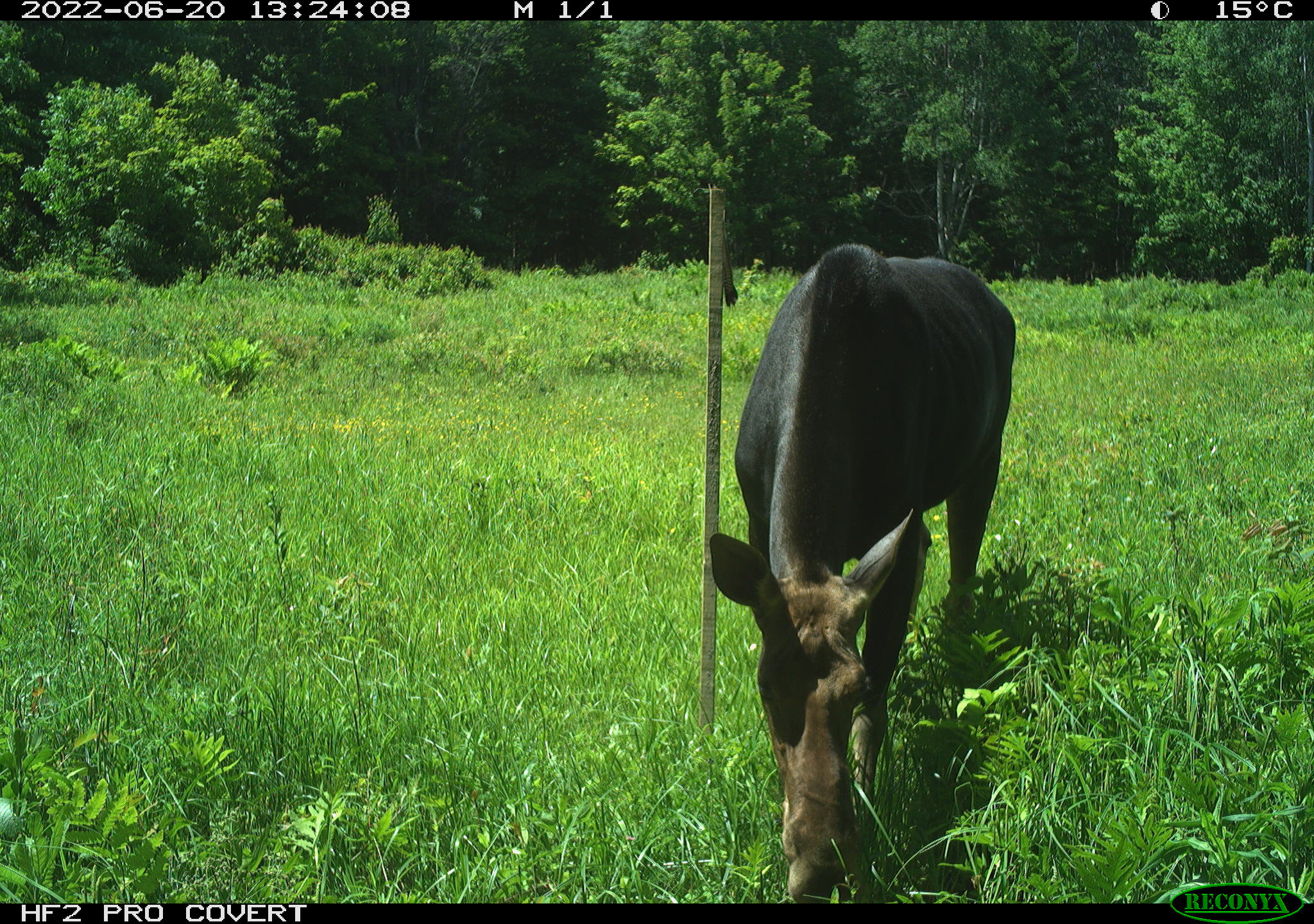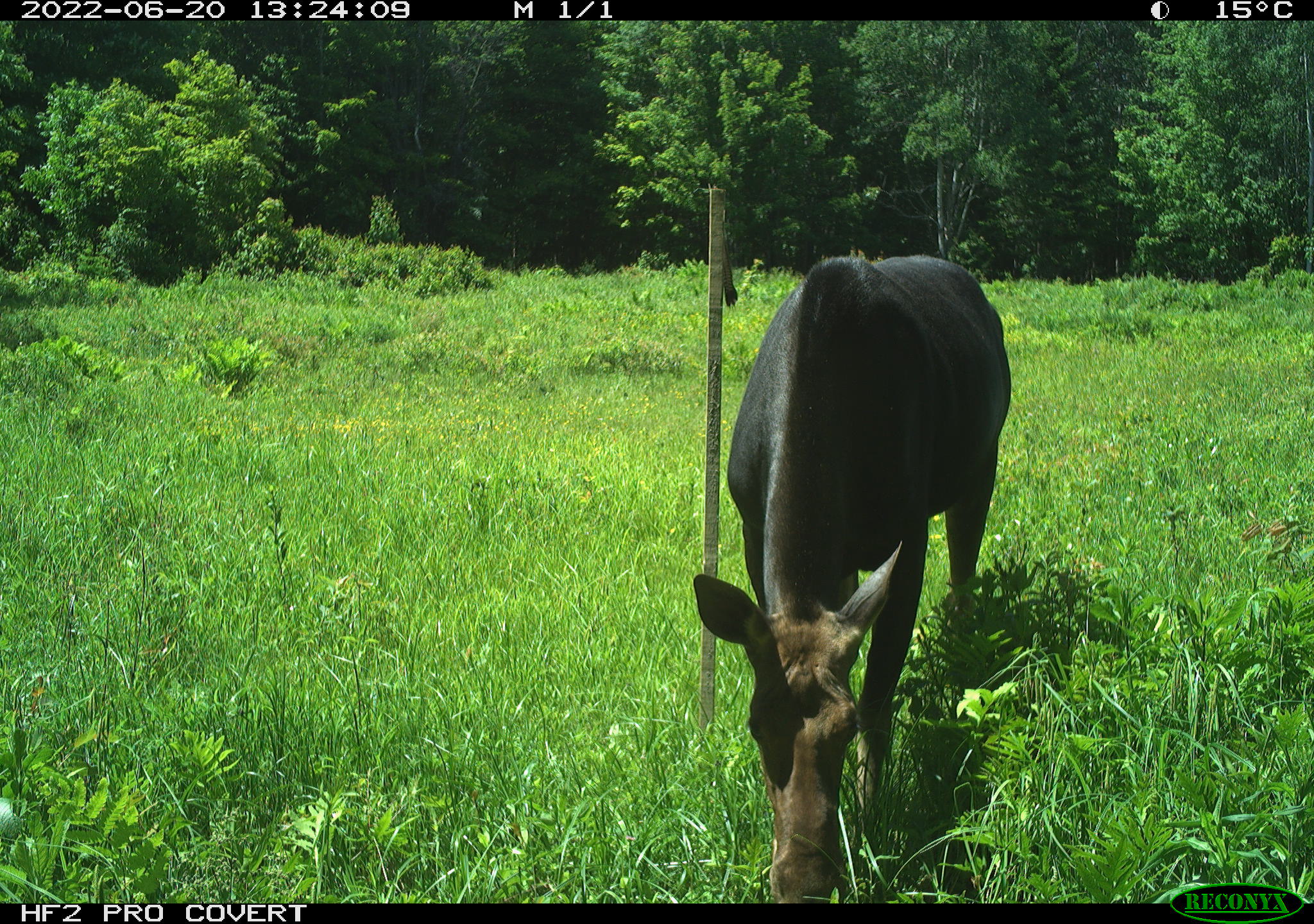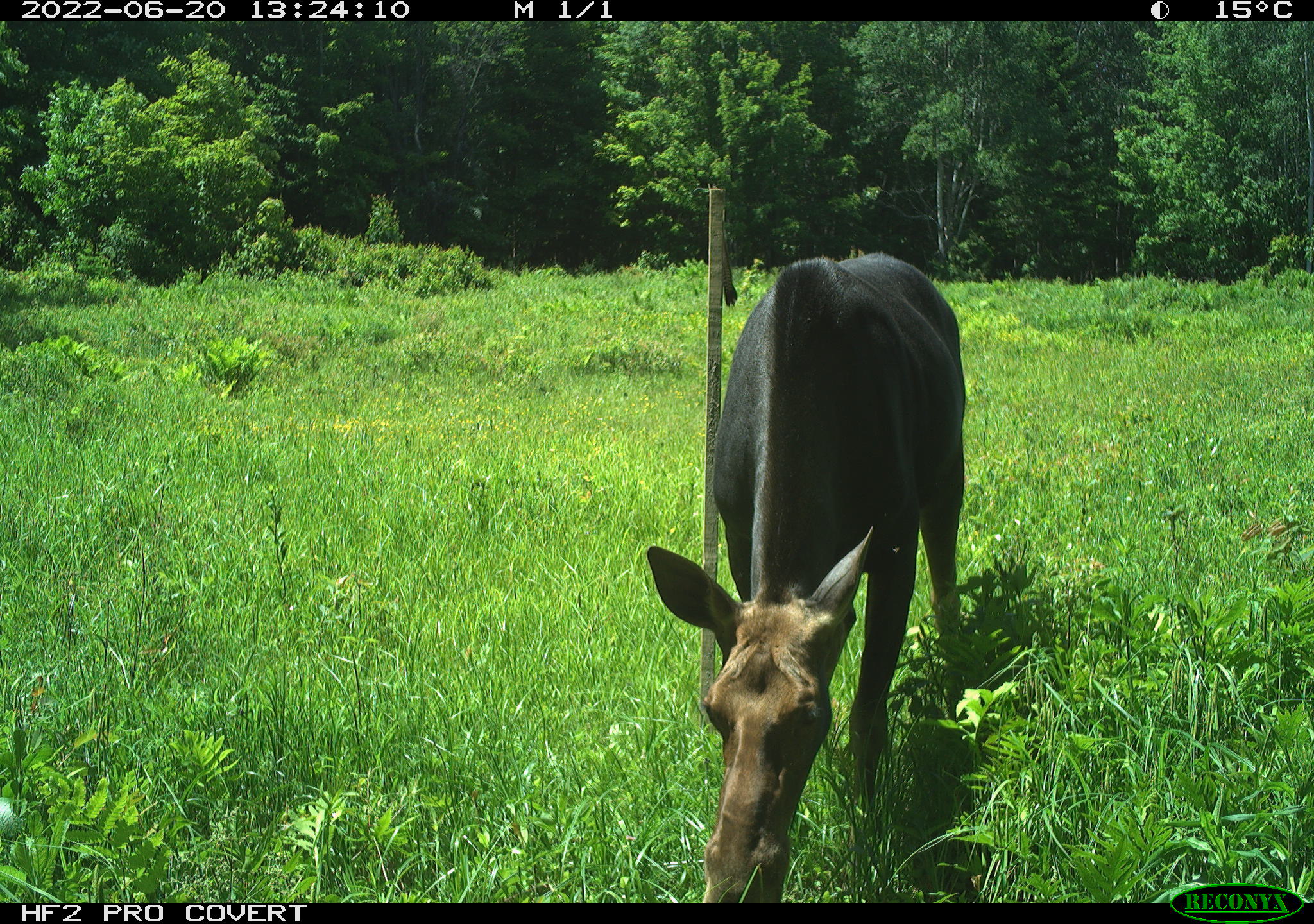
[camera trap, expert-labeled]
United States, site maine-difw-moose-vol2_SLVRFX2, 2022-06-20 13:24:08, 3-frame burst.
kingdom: Animalia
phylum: Chordata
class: Mammalia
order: Artiodactyla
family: Cervidae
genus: Alces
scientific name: Alces alces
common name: moose